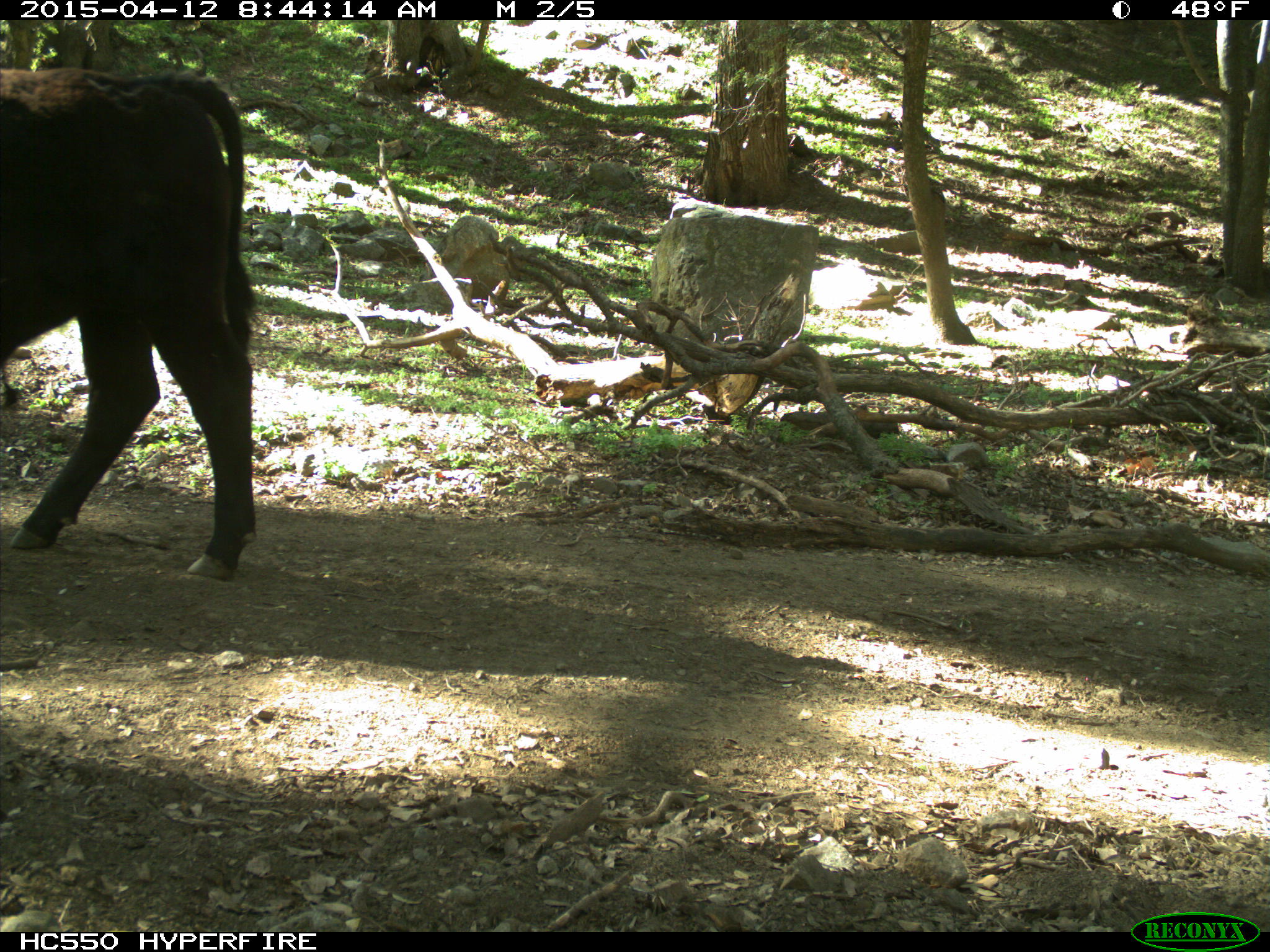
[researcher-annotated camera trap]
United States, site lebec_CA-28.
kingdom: Animalia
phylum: Chordata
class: Mammalia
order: Artiodactyla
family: Bovidae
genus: Bos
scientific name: Bos taurus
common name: domestic cow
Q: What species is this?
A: Bos taurus (domestic cow).